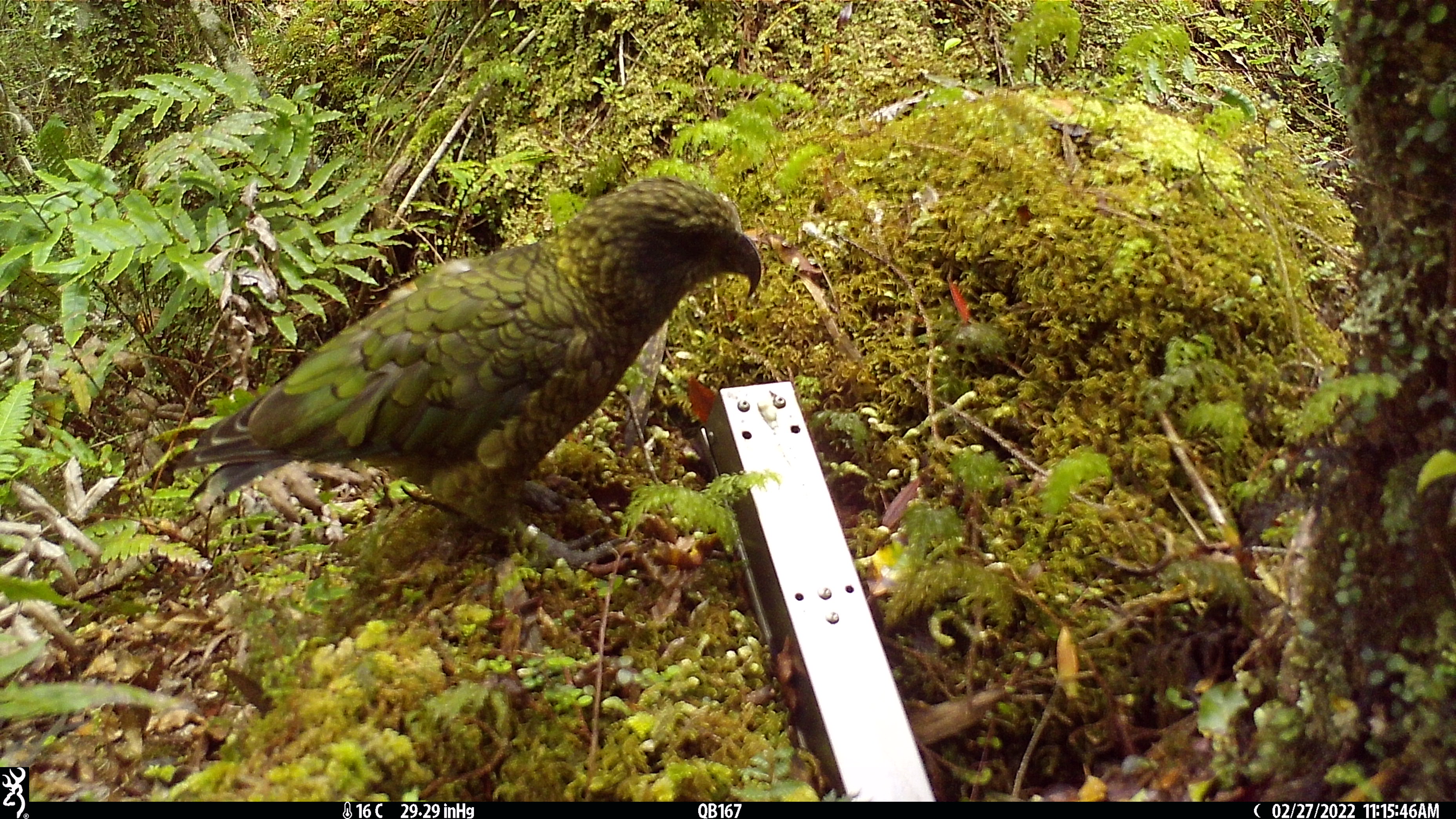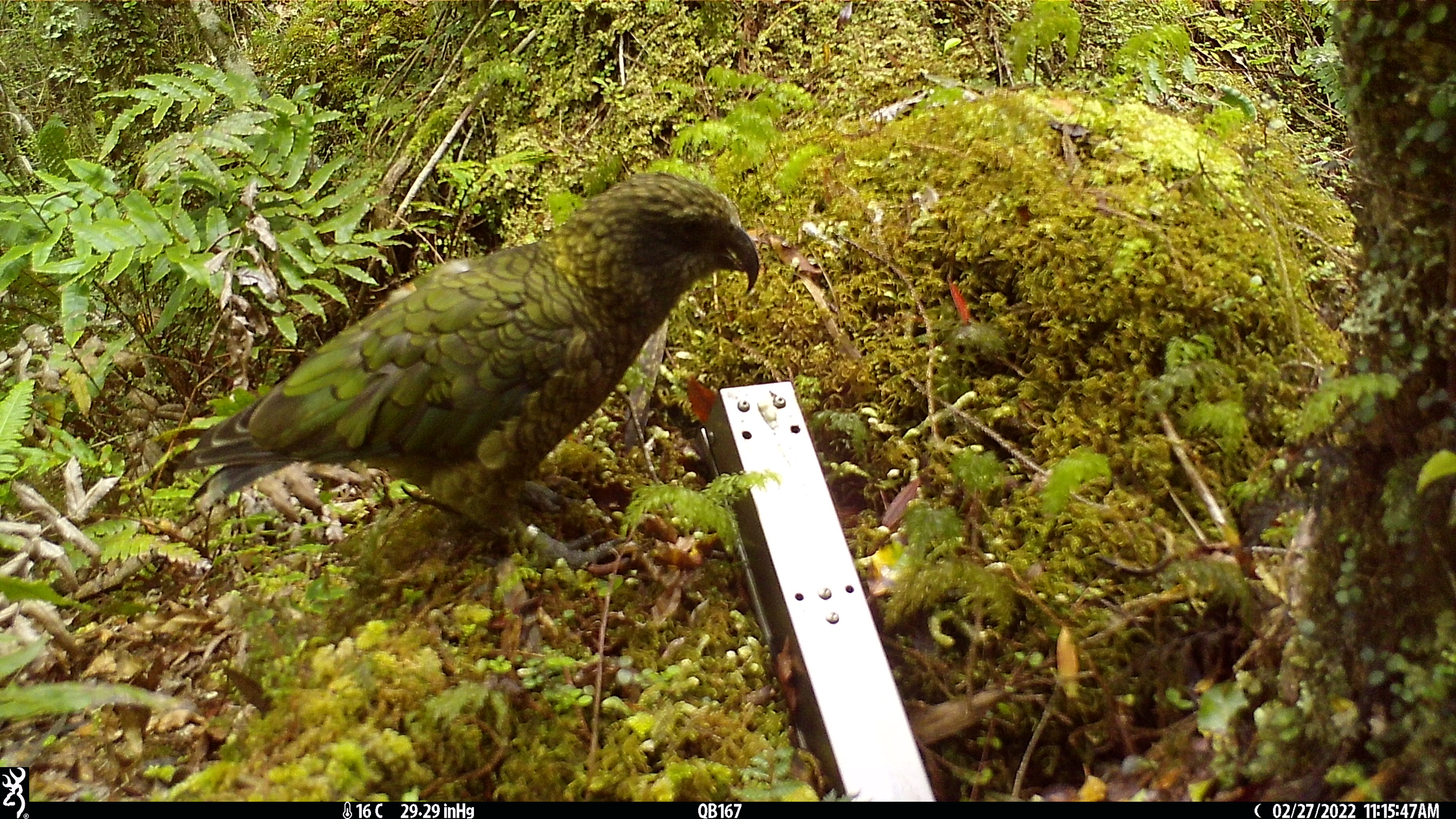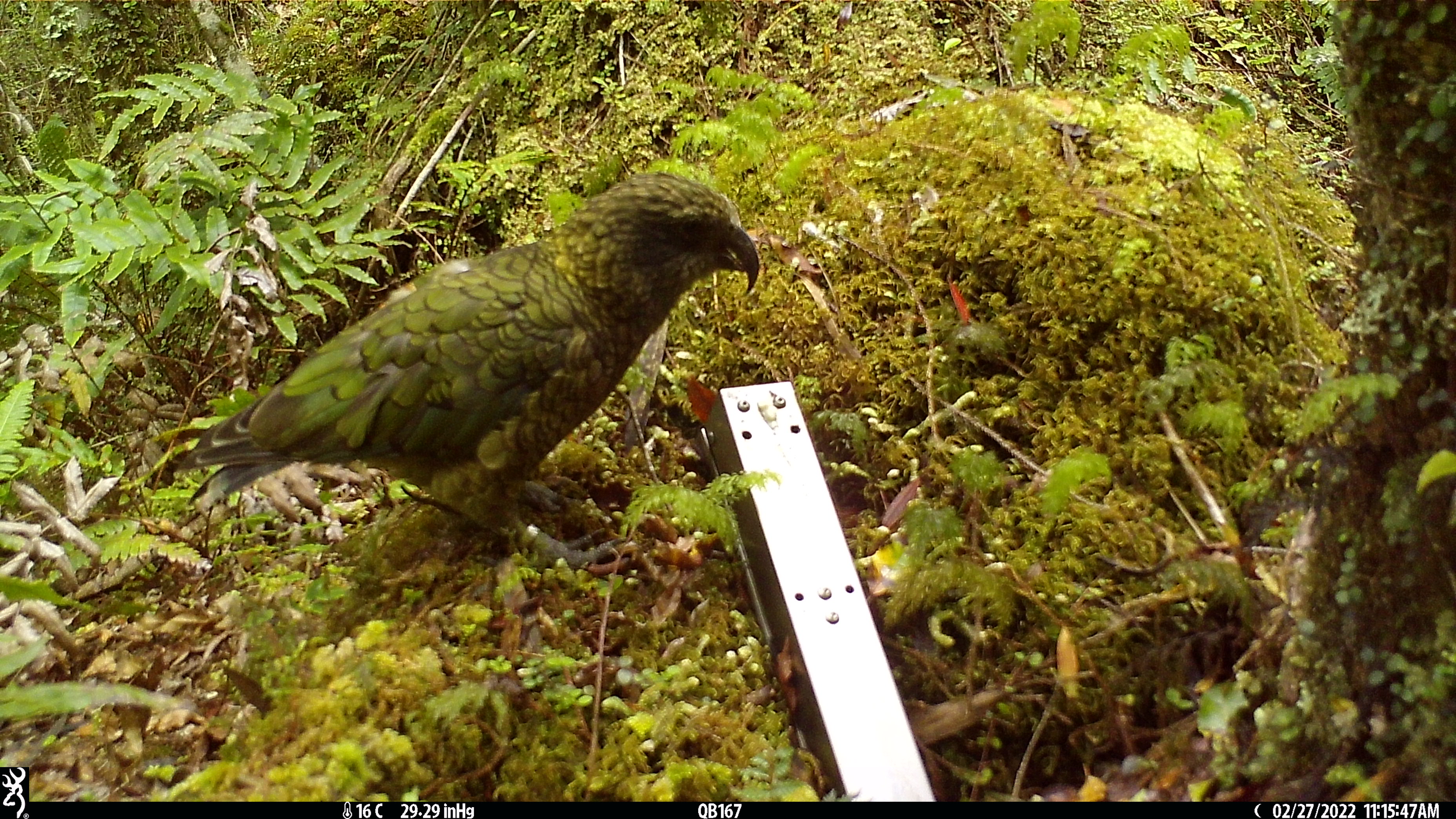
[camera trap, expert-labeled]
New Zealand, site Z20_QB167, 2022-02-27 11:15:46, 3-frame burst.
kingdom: Animalia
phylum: Chordata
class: Aves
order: Psittaciformes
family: Strigopidae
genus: Nestor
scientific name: Nestor notabilis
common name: kea